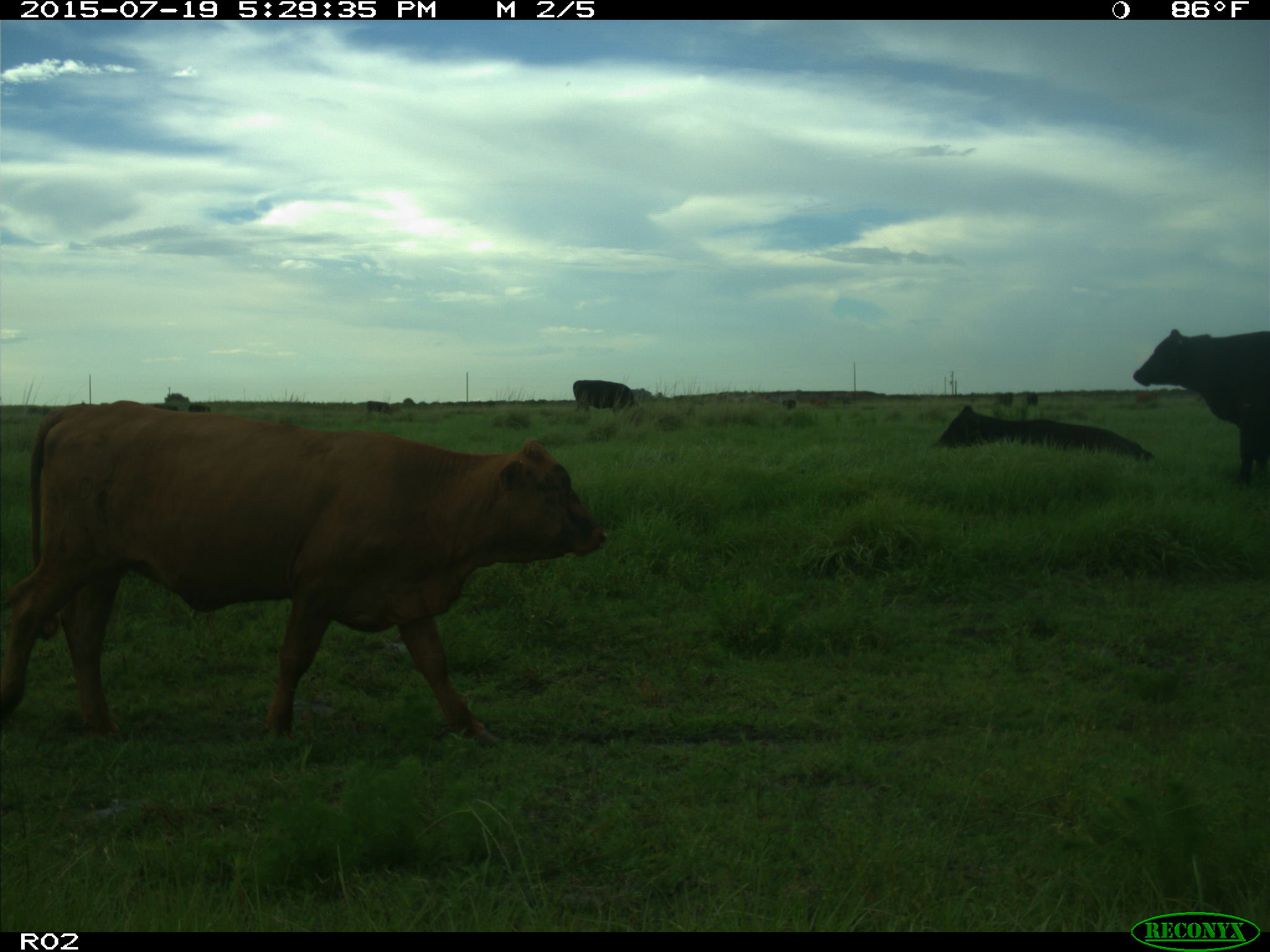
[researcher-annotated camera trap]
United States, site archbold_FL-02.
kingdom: Animalia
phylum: Chordata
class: Mammalia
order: Artiodactyla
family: Bovidae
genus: Bos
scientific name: Bos taurus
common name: domestic cow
Bos taurus (domestic cow).